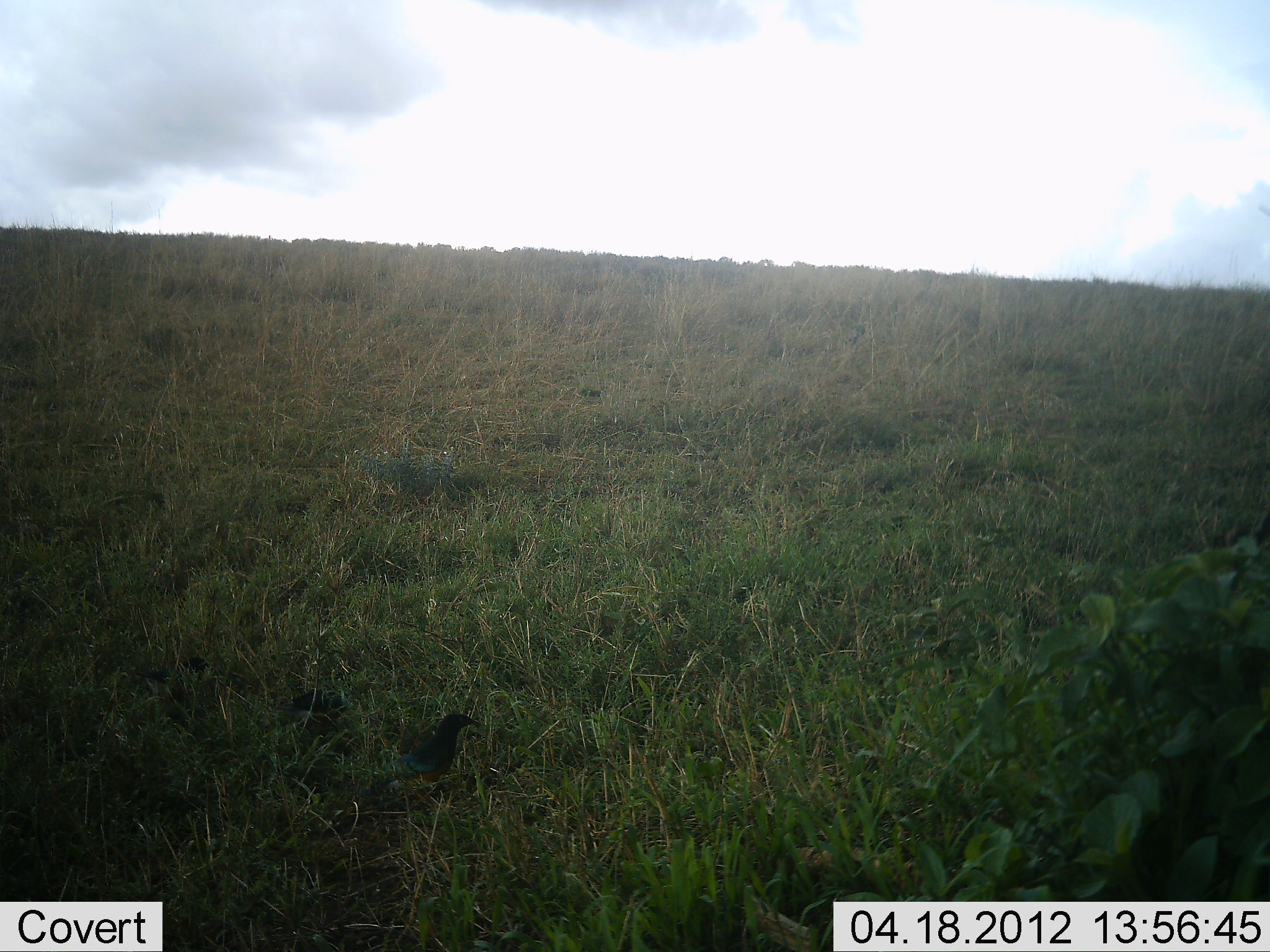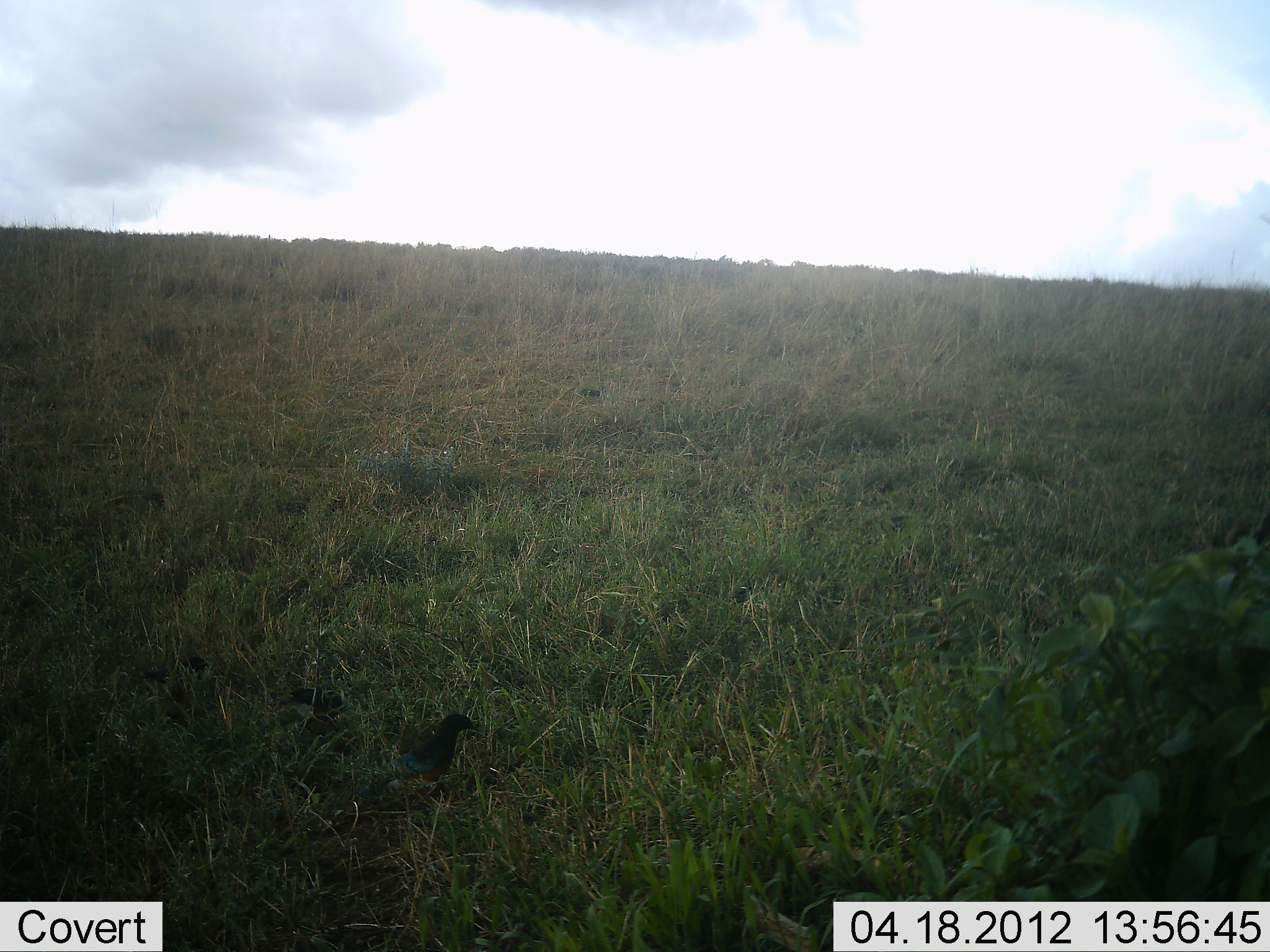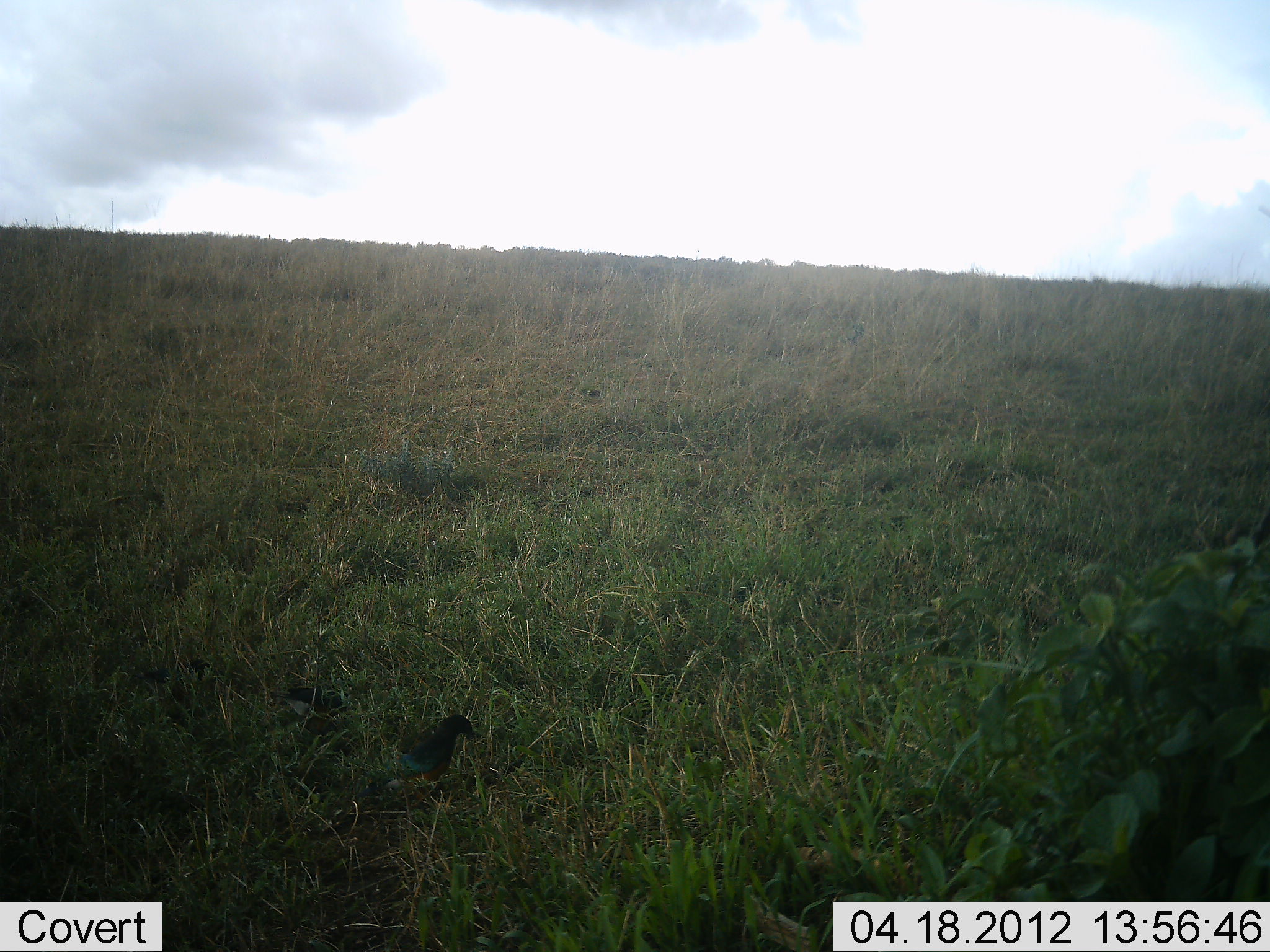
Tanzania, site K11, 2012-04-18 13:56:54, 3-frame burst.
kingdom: Animalia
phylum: Chordata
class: Aves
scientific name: Aves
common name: bird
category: otherbird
Otherbird (bird) (Aves), count 2. Behavior (volunteer vote fractions): standing 88%, resting 12%, moving 6%, interacting 0%. Young present (vote fraction): 0%. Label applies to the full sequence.